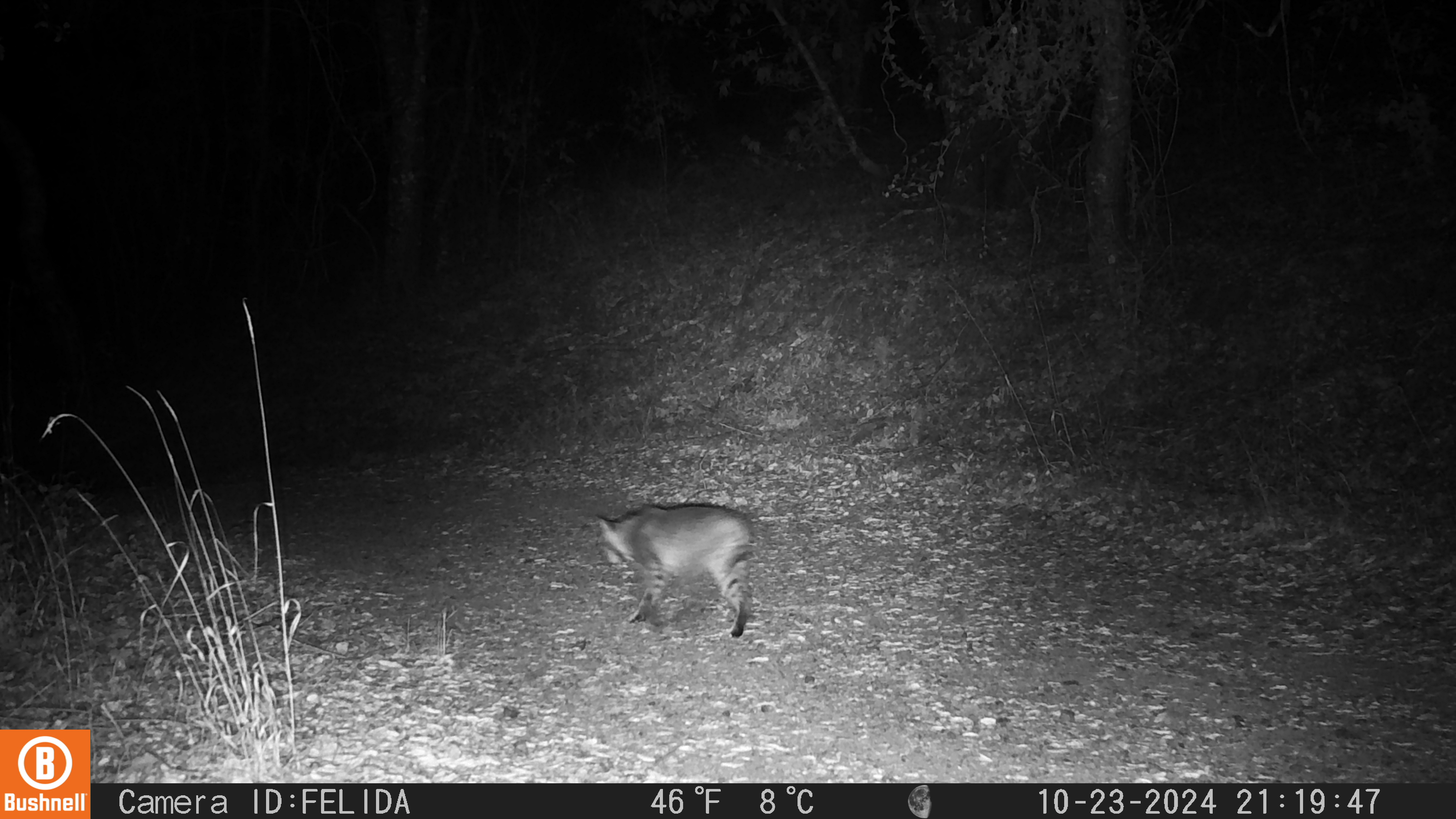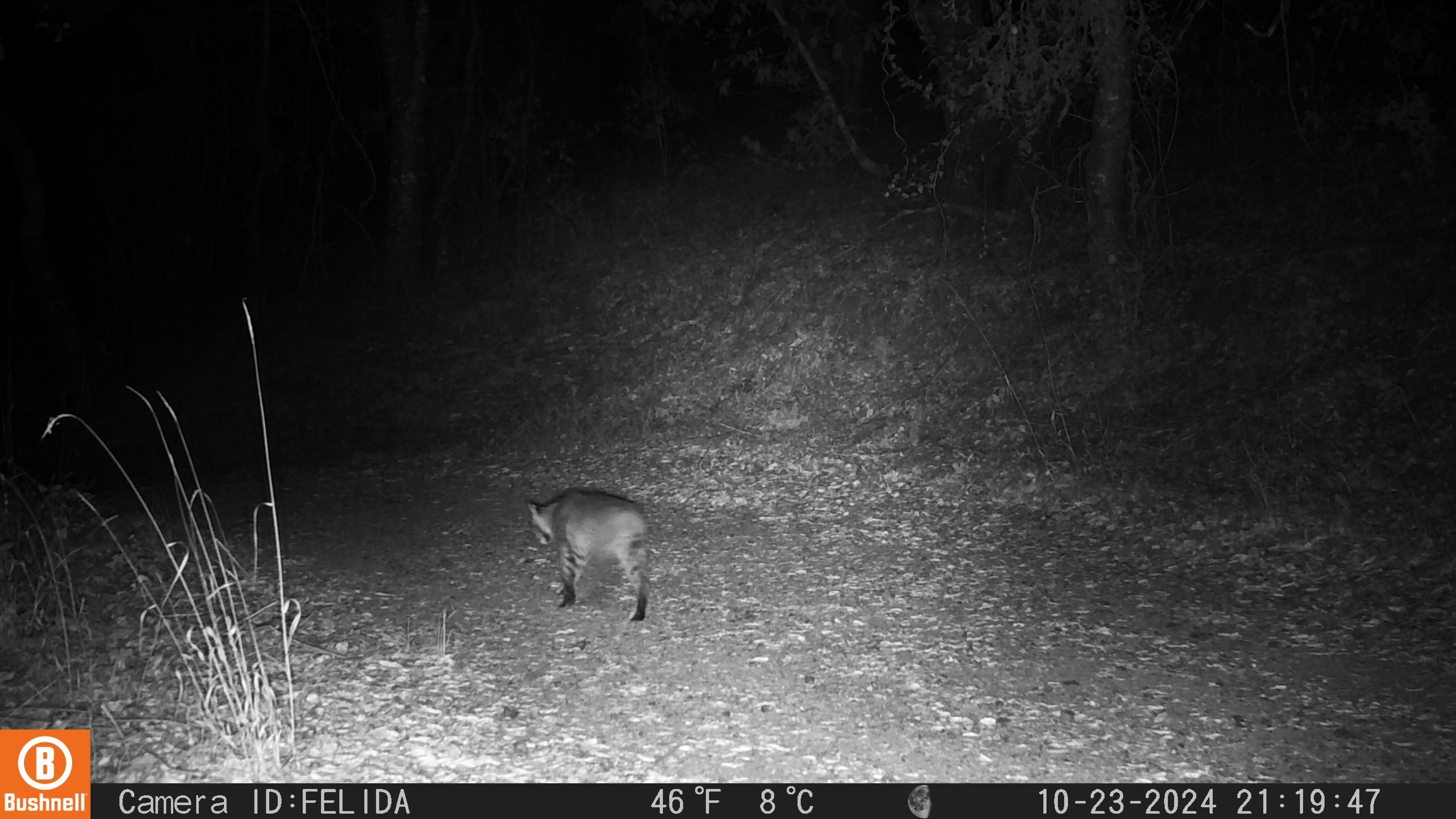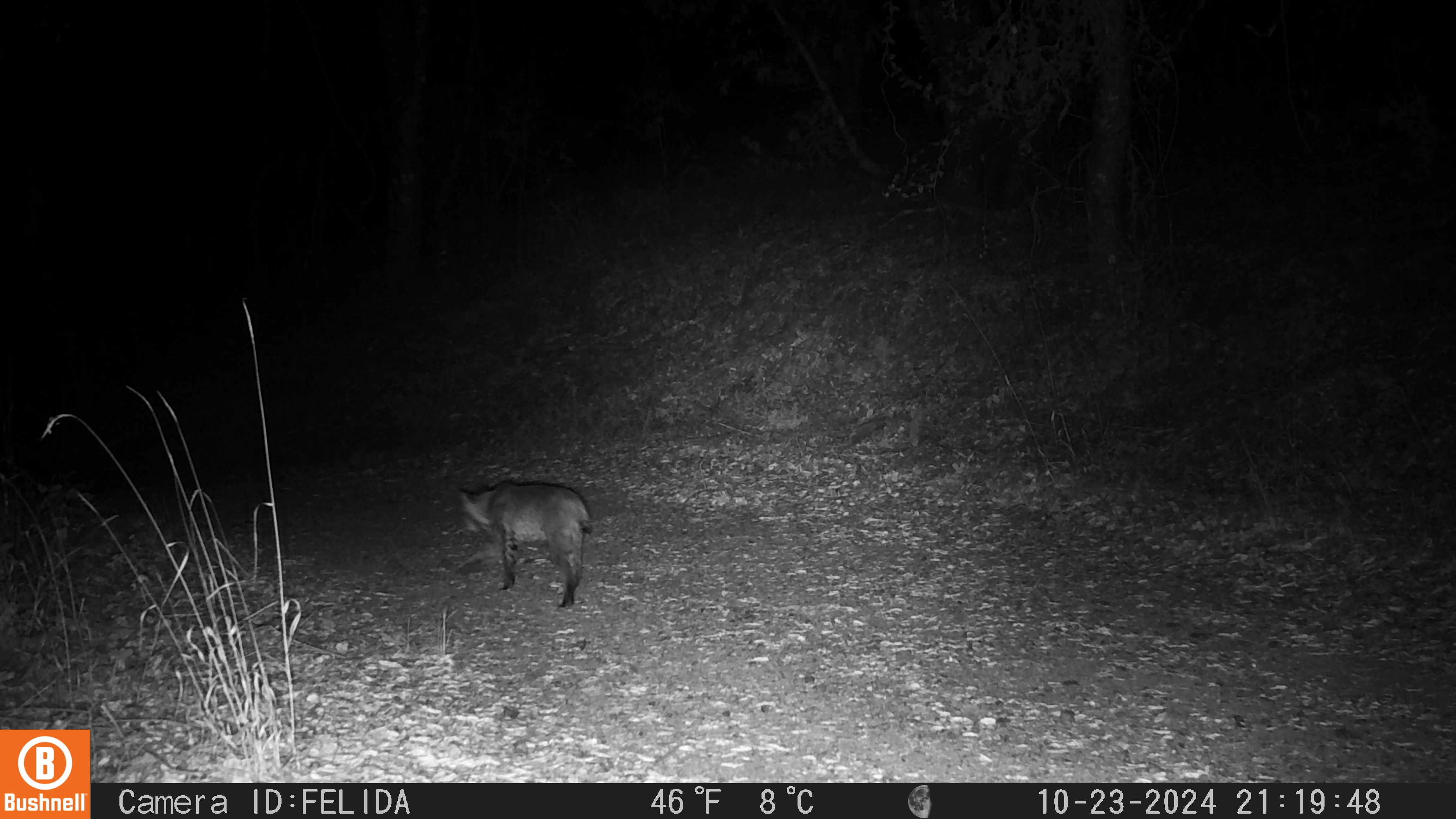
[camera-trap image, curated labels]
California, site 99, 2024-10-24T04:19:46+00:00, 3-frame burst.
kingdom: Animalia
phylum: Chordata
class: Mammalia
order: Carnivora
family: Felidae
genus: Lynx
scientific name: Lynx rufus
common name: bobcat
Bobcat (Lynx rufus).